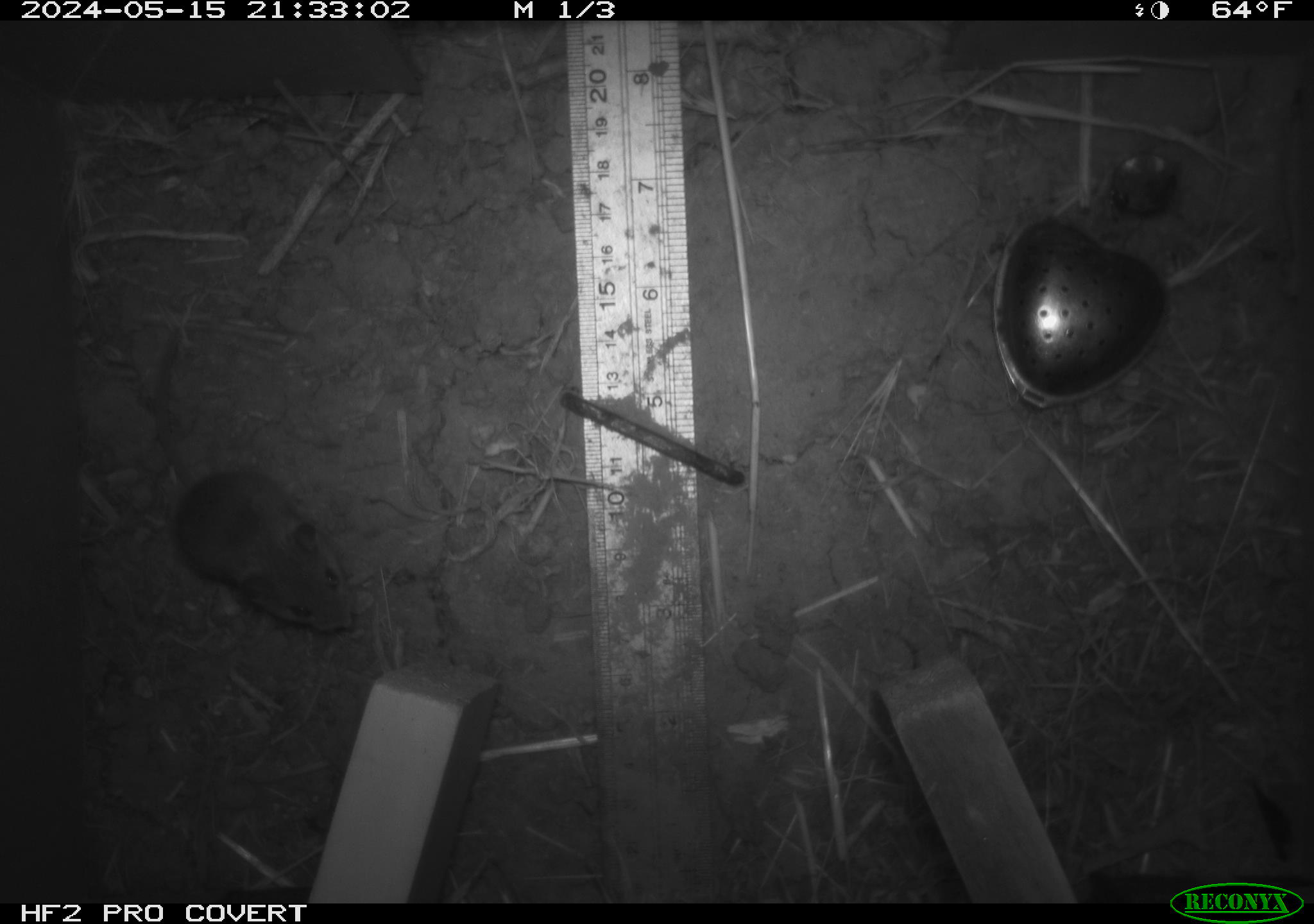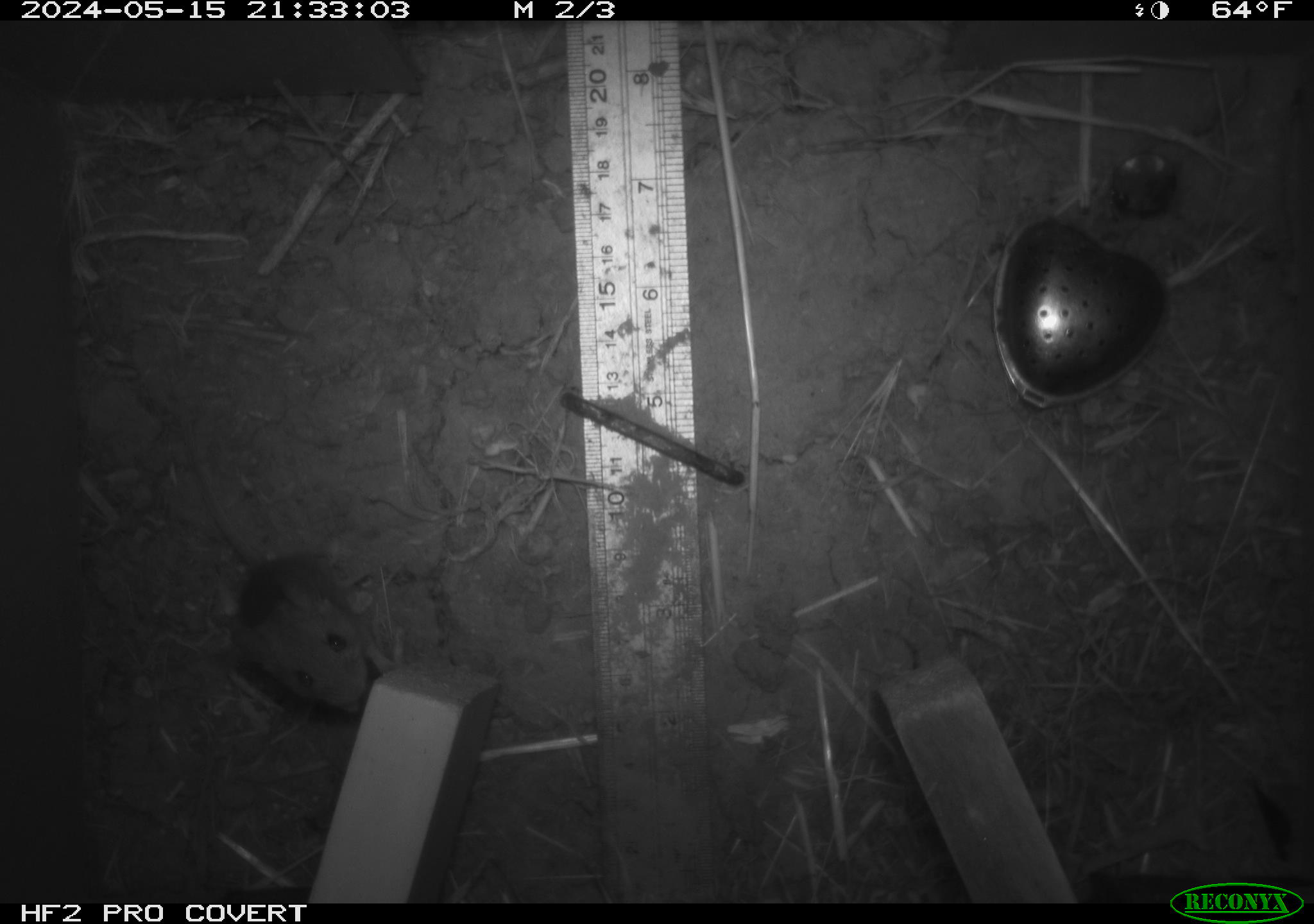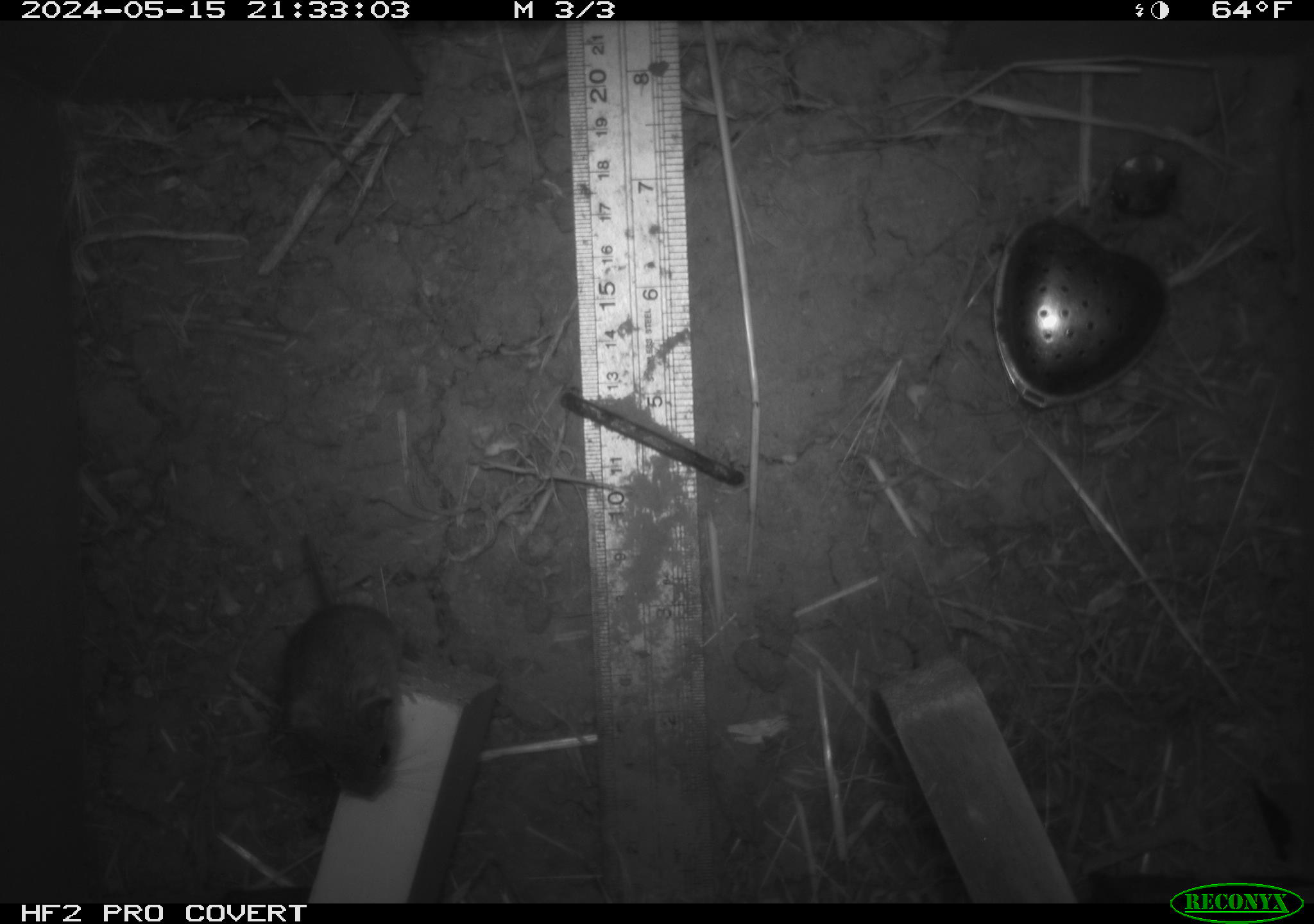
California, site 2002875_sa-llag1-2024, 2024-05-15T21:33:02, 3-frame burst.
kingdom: Animalia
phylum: Chordata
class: Mammalia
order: Rodentia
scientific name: Rodentia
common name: mouse species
Mouse species (Rodentia).